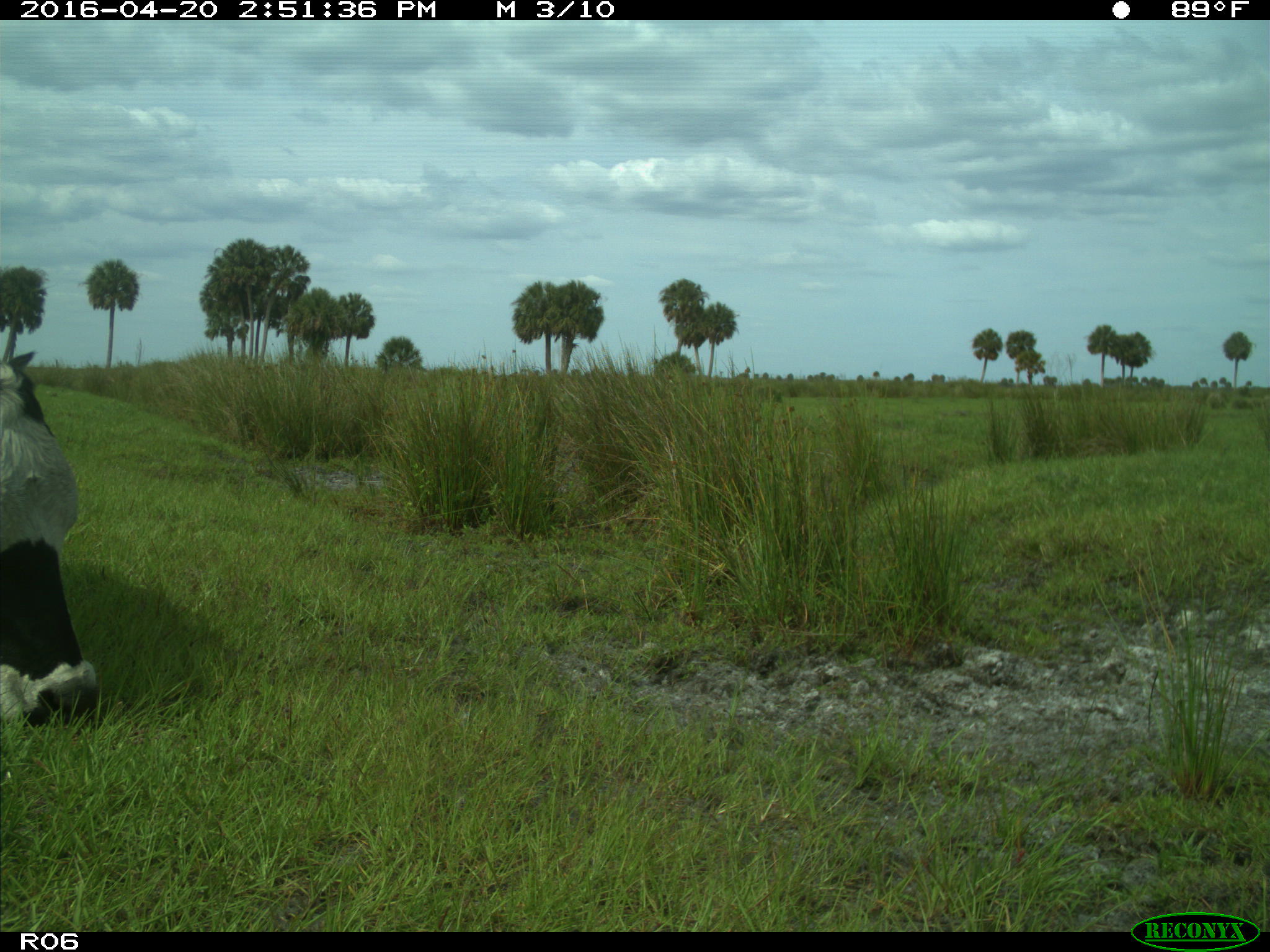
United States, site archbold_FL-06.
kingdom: Animalia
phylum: Chordata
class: Mammalia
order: Artiodactyla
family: Bovidae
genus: Bos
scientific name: Bos taurus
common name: domestic cow